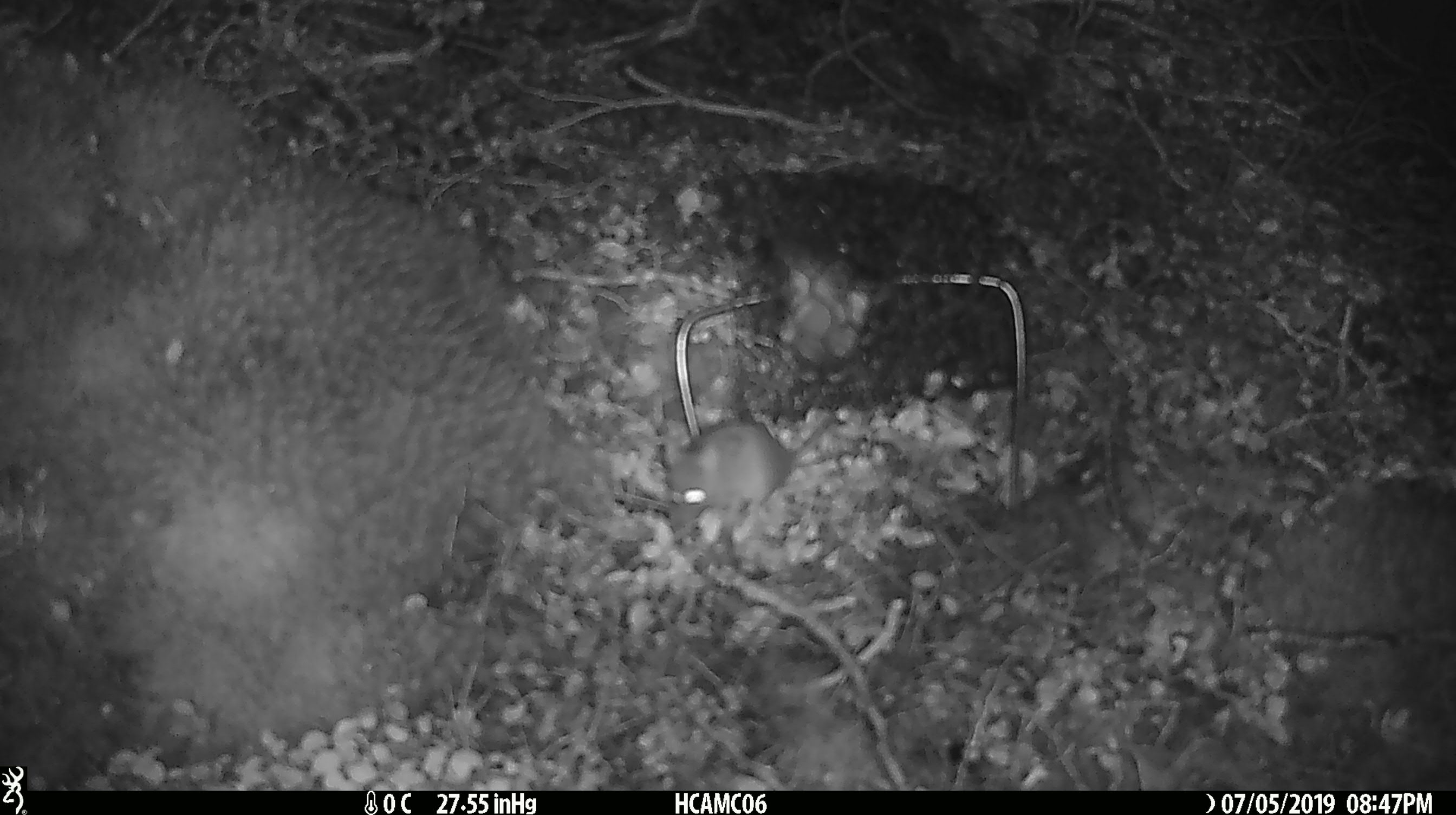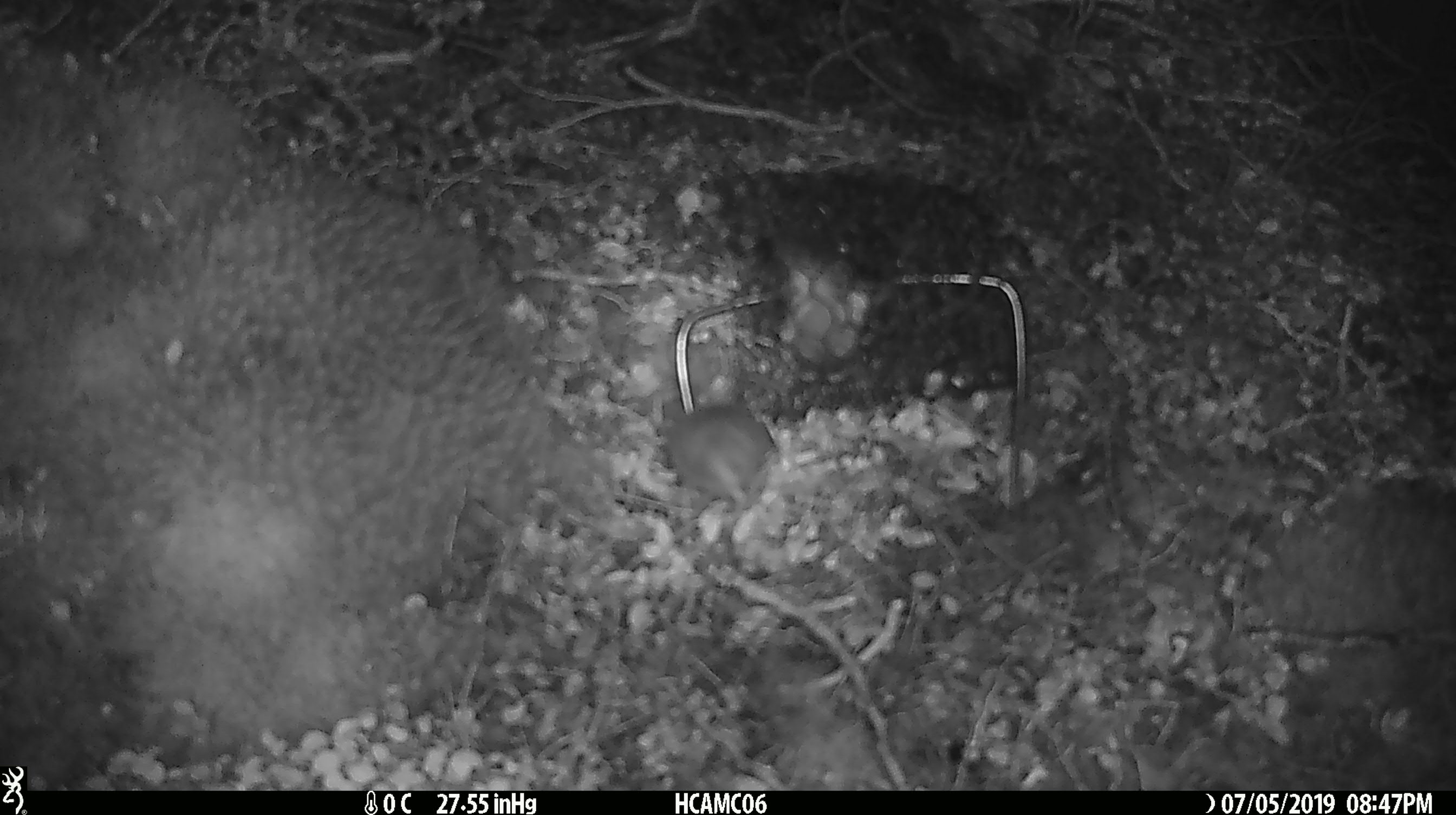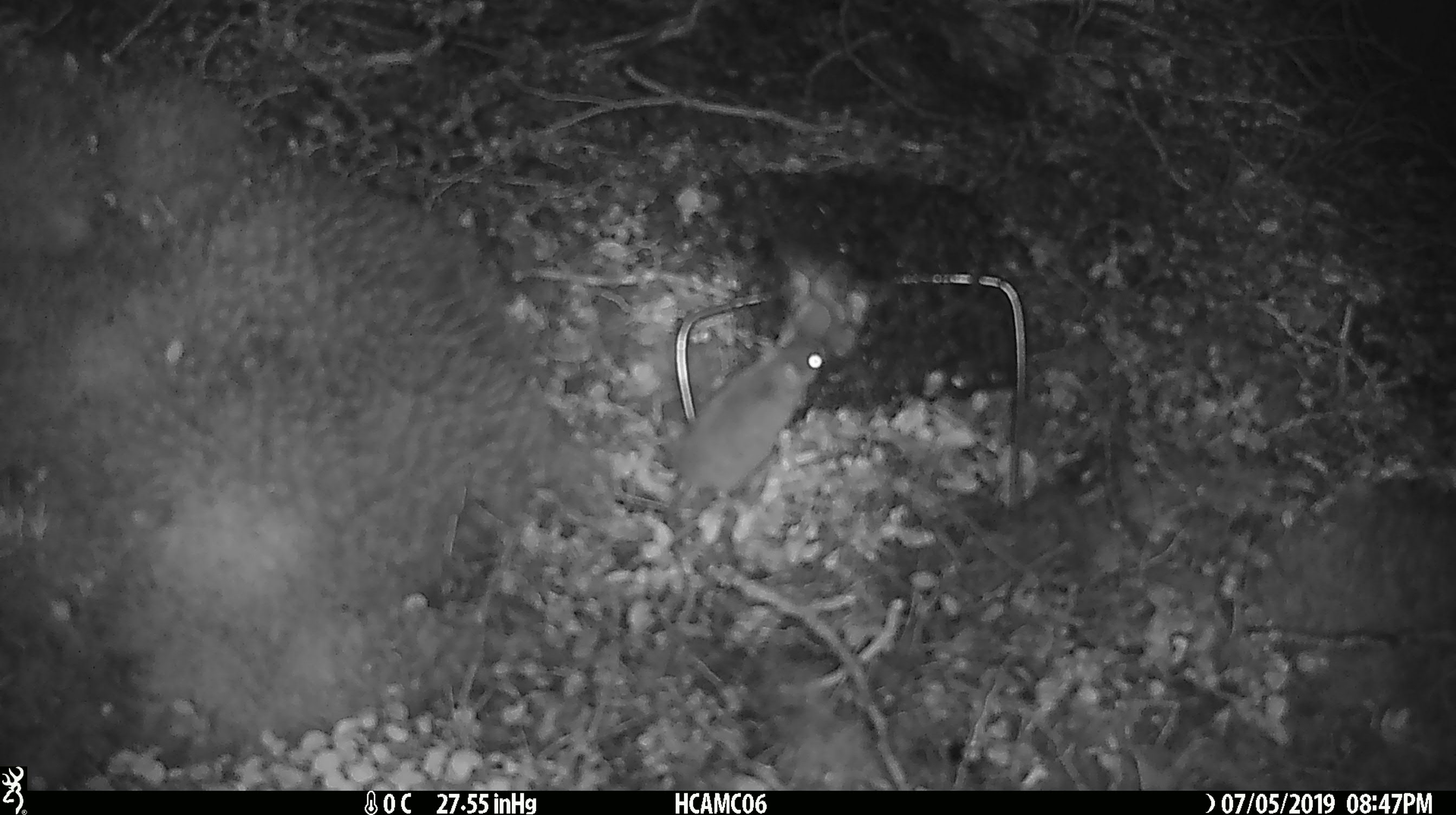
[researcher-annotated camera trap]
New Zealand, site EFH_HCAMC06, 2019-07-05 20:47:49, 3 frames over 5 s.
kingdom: Animalia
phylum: Chordata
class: Mammalia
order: Rodentia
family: Muridae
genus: Mus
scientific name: Mus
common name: mouse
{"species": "mouse (Mus)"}